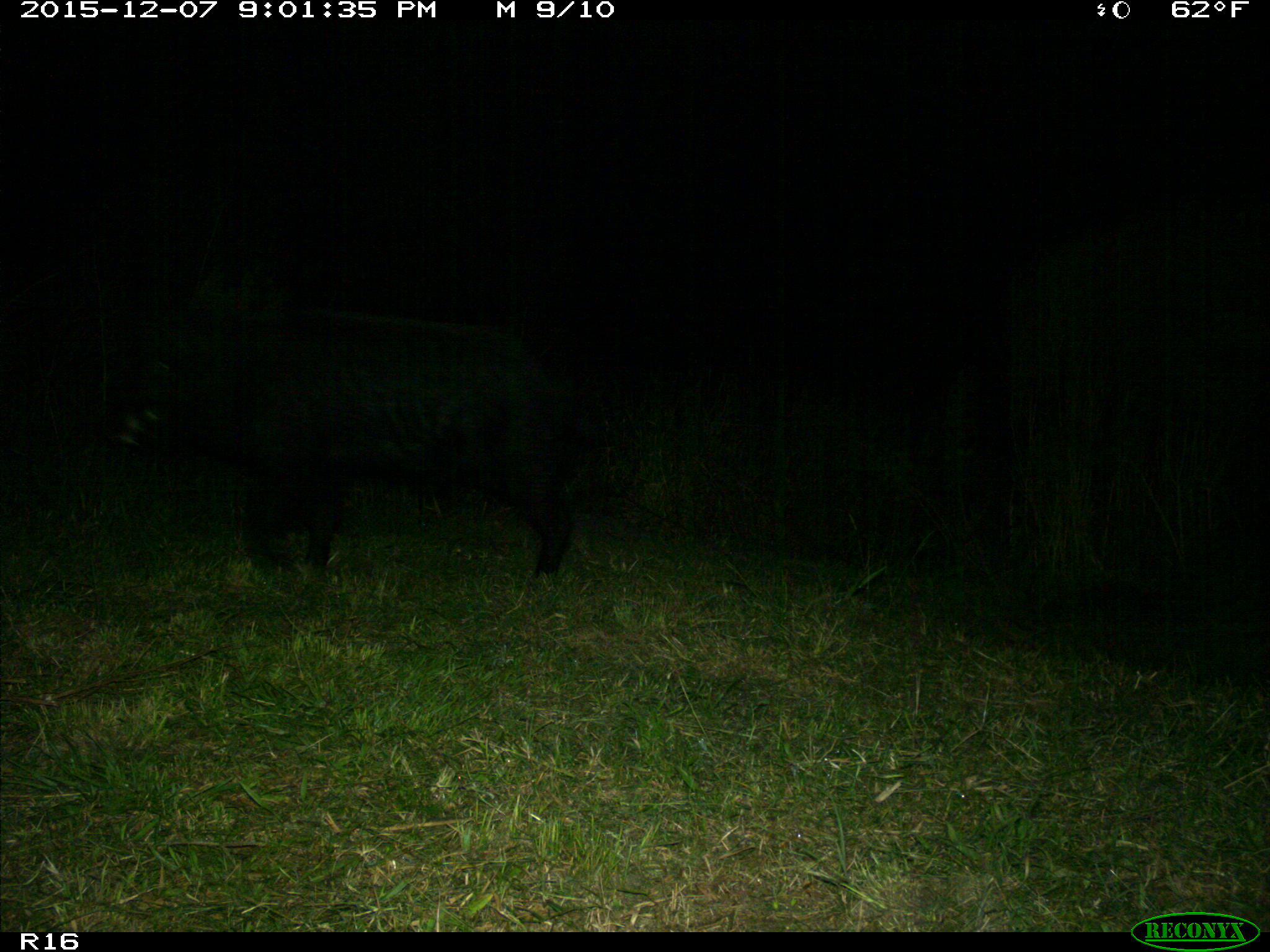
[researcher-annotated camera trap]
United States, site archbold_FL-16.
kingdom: Animalia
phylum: Chordata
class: Mammalia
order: Artiodactyla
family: Suidae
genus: Sus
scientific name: Sus scrofa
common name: wild boar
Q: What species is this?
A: Sus scrofa (wild boar).